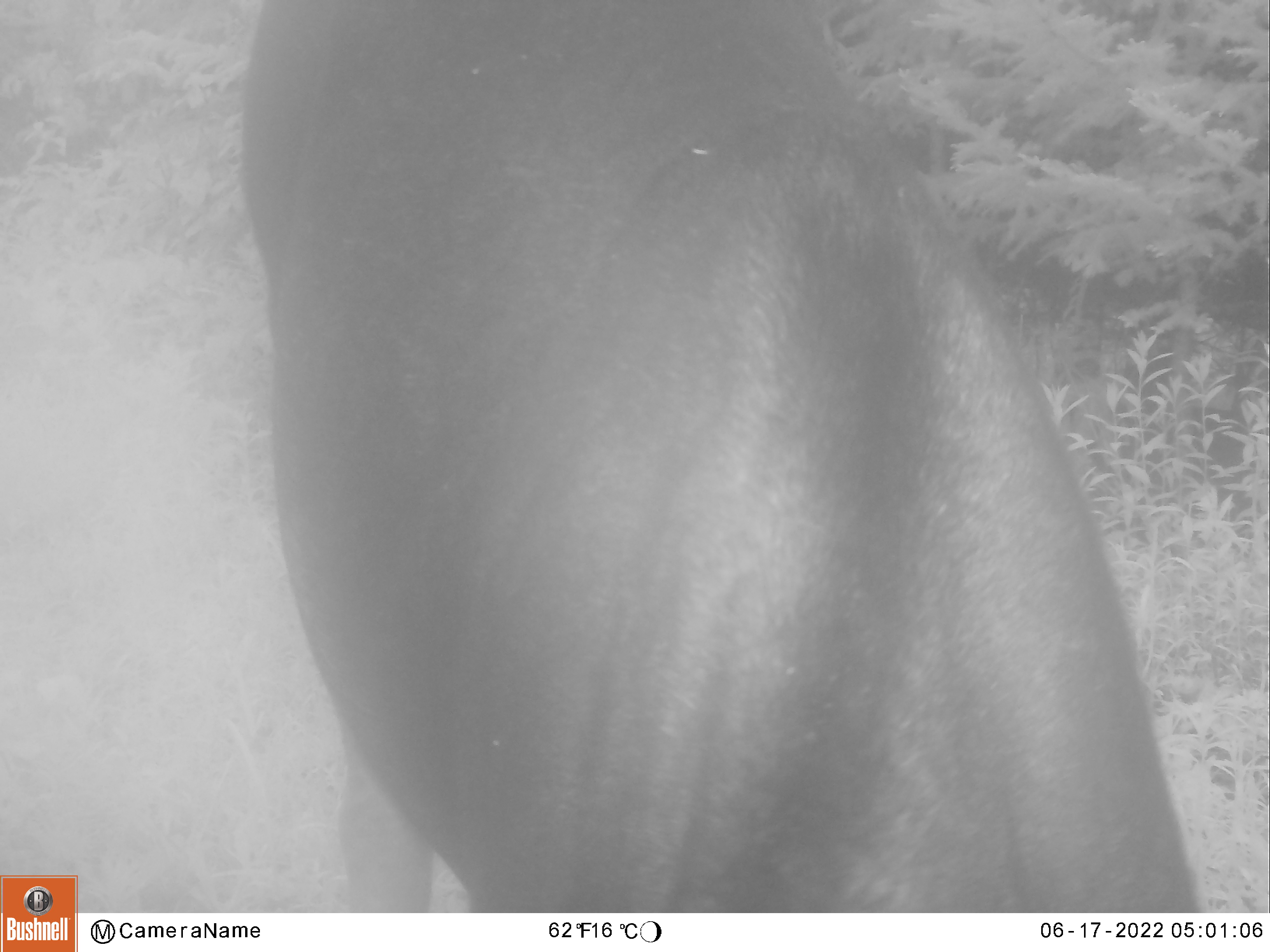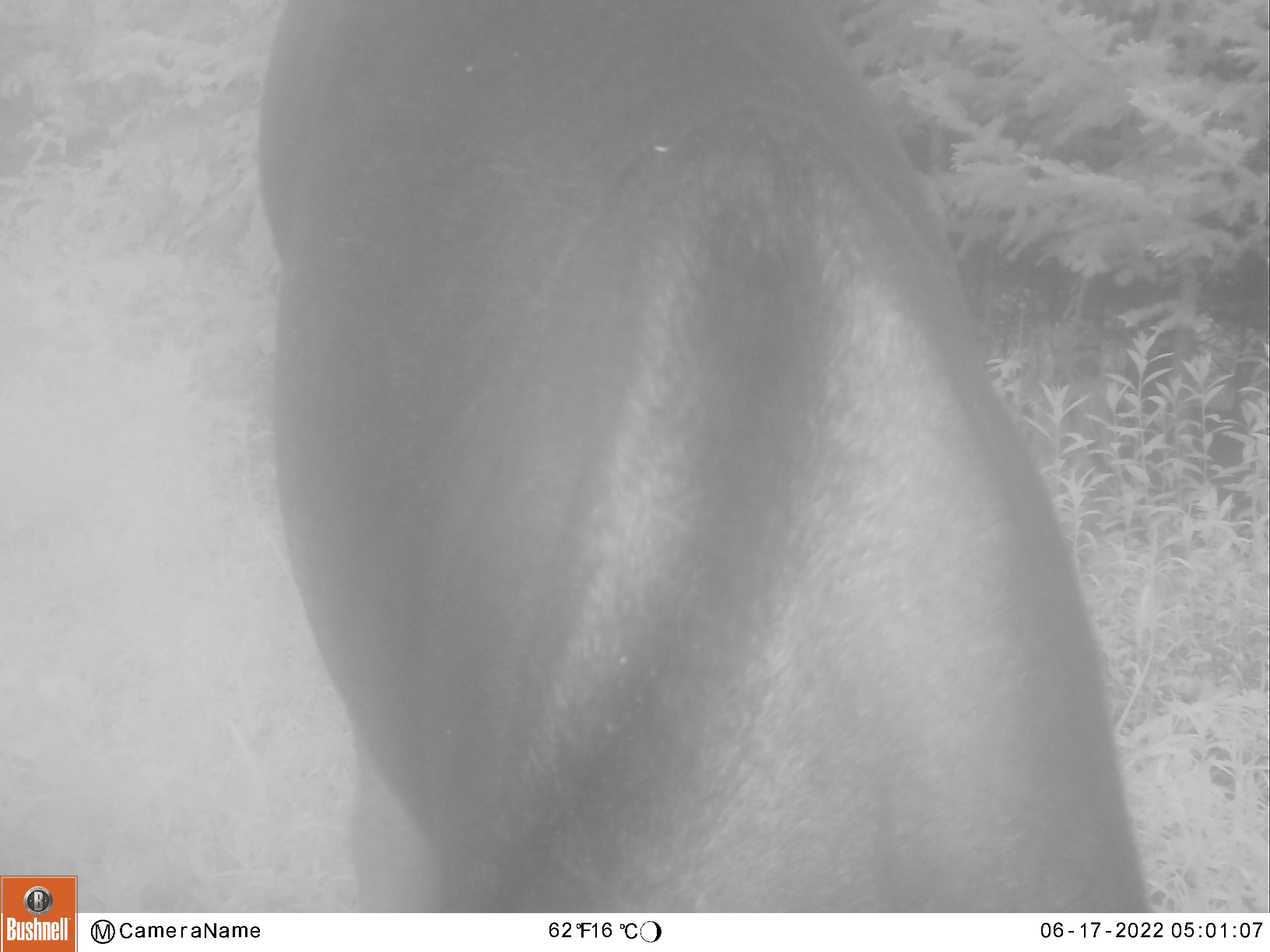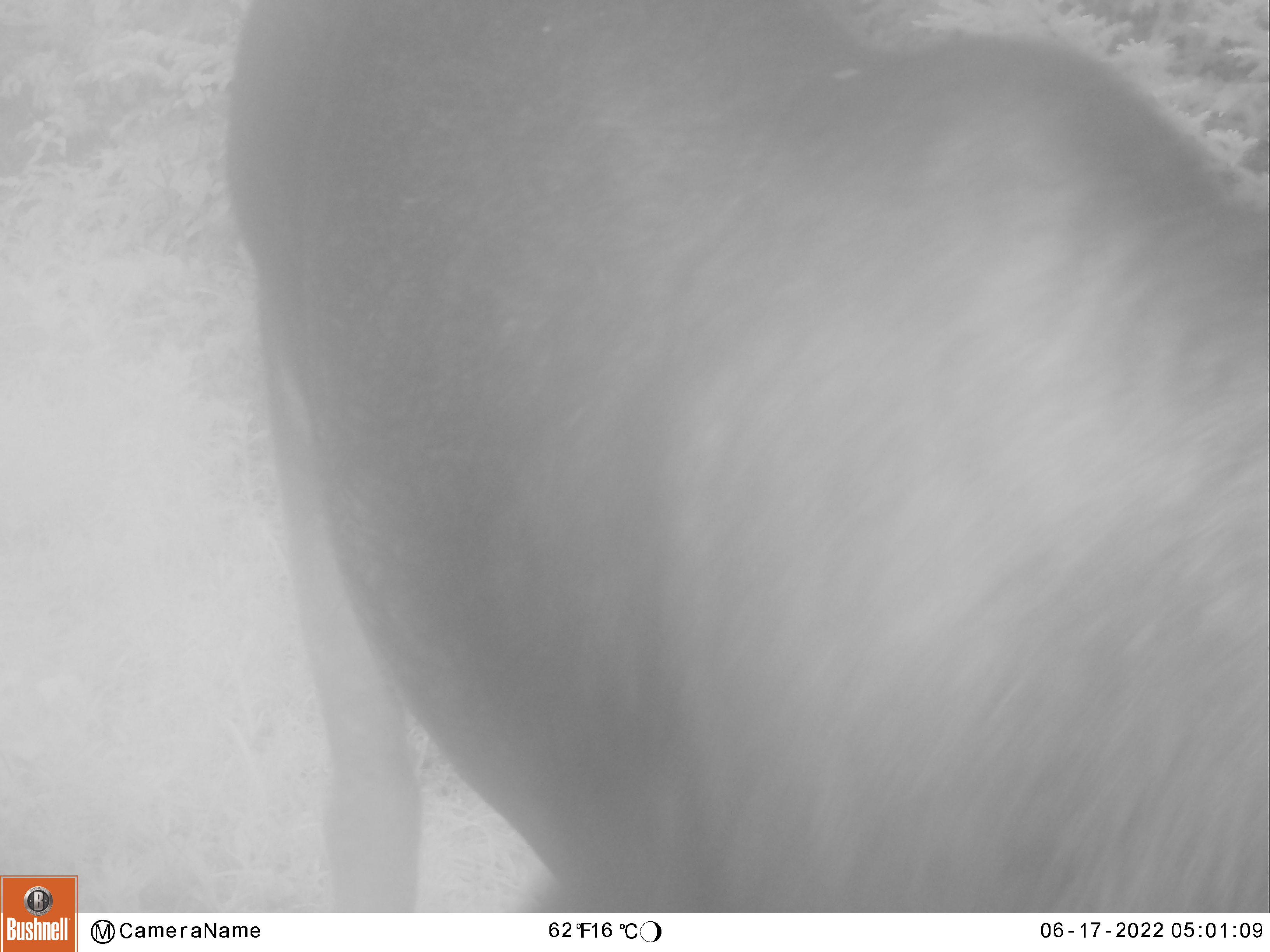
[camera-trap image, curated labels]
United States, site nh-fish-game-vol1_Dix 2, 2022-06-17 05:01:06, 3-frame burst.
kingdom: Animalia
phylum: Chordata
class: Mammalia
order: Artiodactyla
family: Cervidae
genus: Alces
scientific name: Alces alces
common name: moose